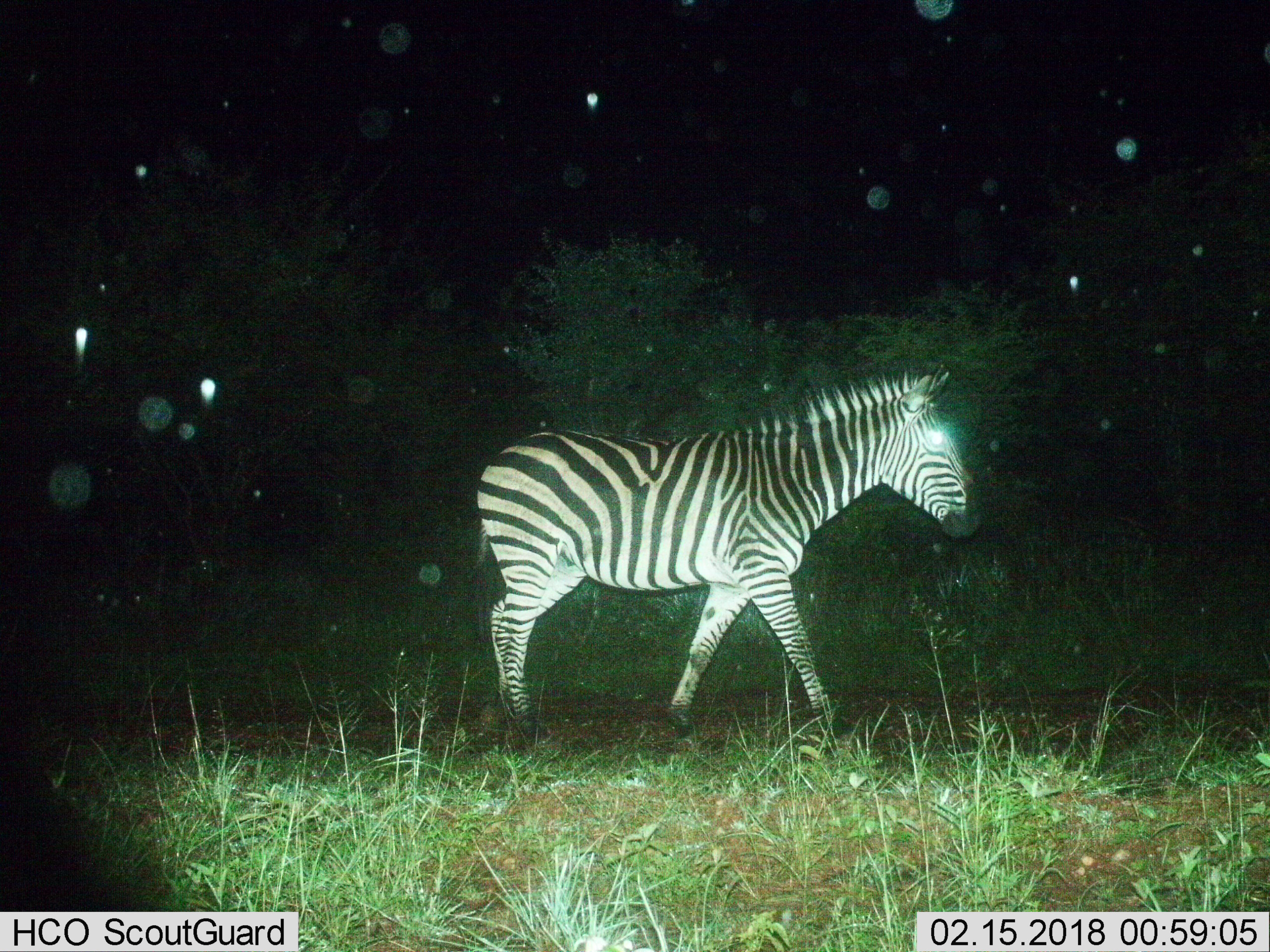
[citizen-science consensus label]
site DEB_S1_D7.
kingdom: Animalia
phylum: Chordata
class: Mammalia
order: Perissodactyla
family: Equidae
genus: Equus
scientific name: Equus quagga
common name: plains zebra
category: zebraplains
Zebraplains (plains zebra) (Equus quagga), count 1. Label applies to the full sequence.